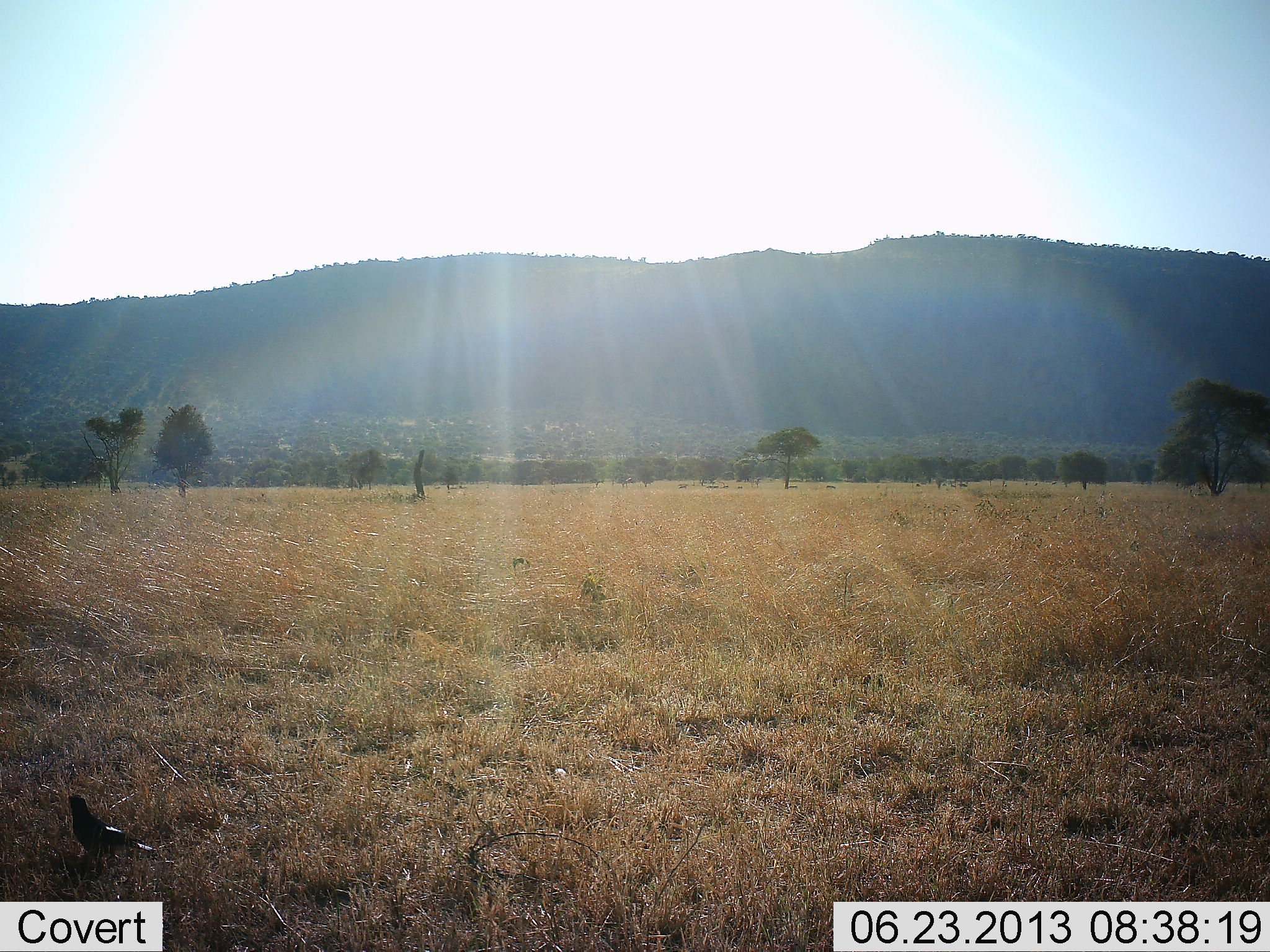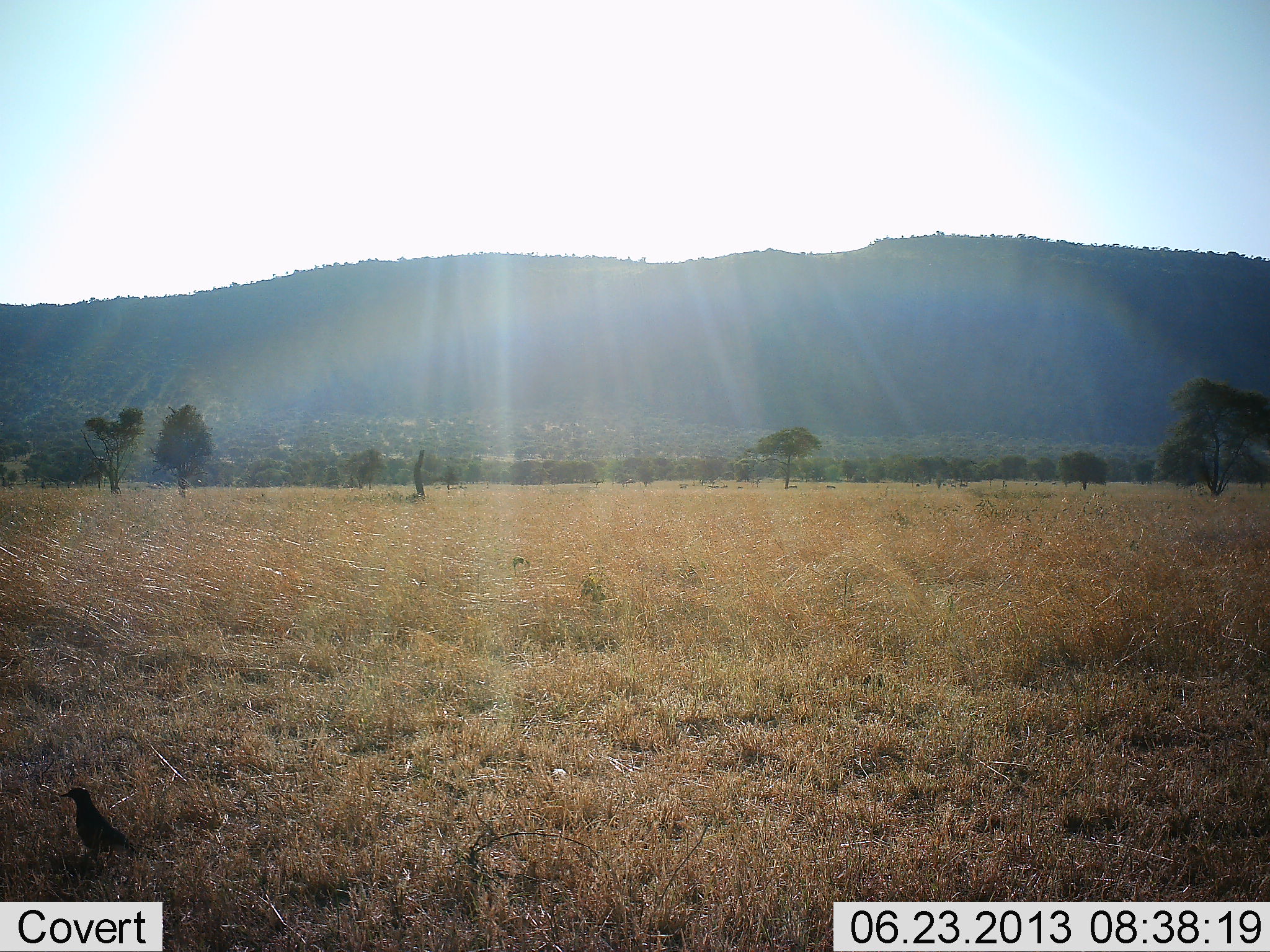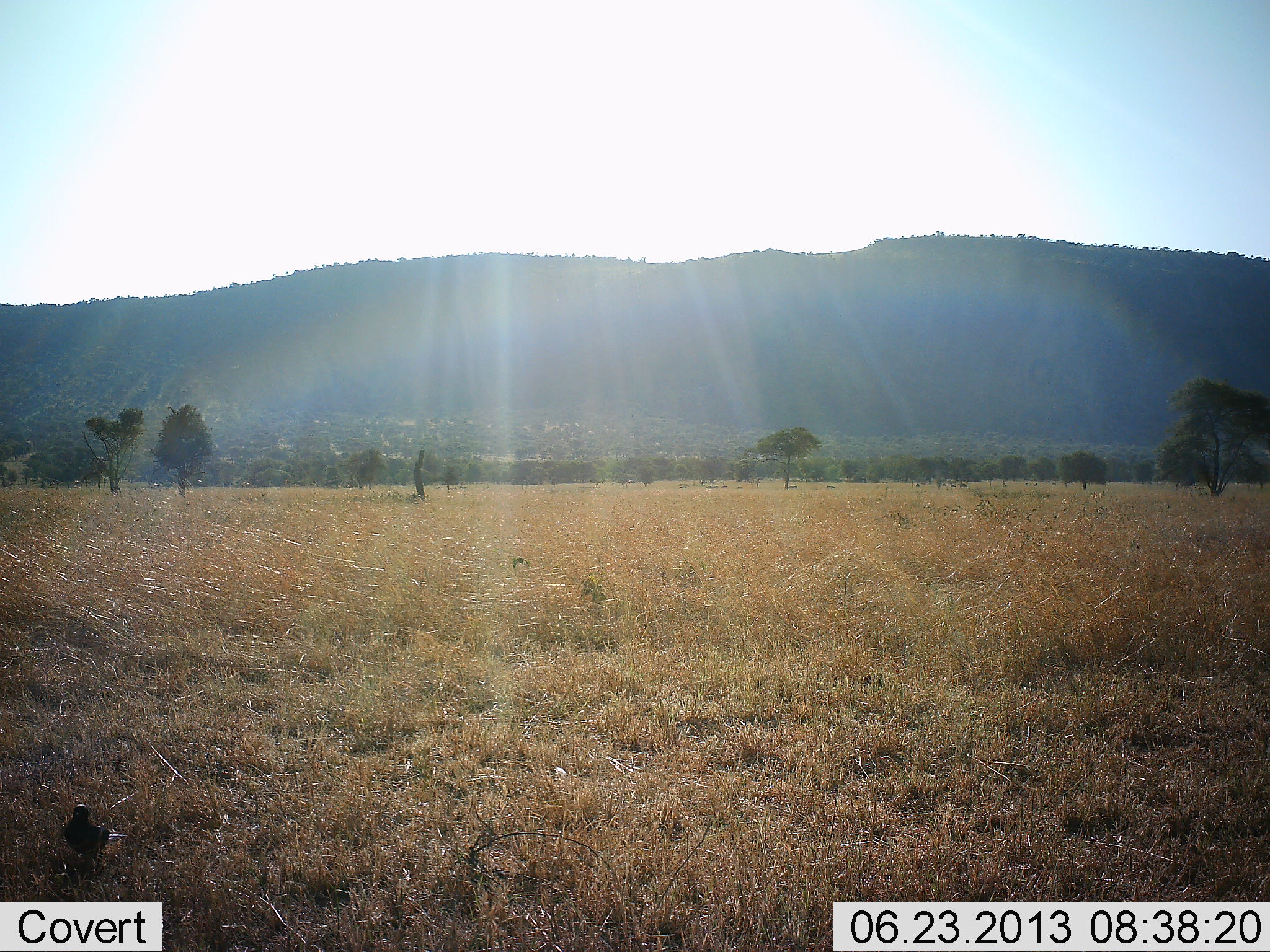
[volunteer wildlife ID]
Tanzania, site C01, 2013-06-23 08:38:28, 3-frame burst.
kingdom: Animalia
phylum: Chordata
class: Aves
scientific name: Aves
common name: bird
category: otherbird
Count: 1.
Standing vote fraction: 85%.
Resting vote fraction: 0%.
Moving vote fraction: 19%.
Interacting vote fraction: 0%.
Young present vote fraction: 0%.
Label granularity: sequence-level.